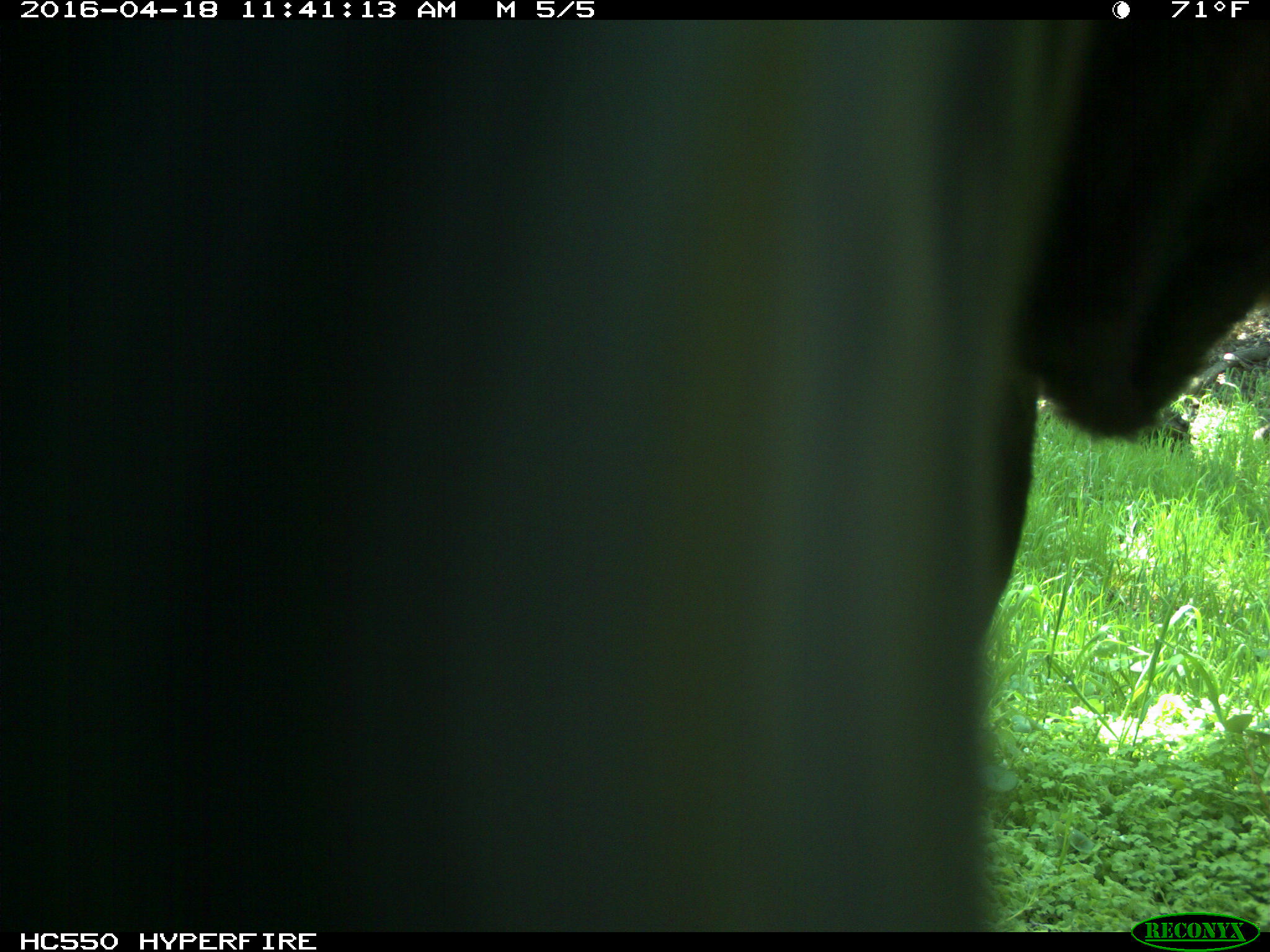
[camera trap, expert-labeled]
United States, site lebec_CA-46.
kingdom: Animalia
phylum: Chordata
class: Mammalia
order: Artiodactyla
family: Bovidae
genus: Bos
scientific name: Bos taurus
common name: domestic cow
Bos taurus (domestic cow).